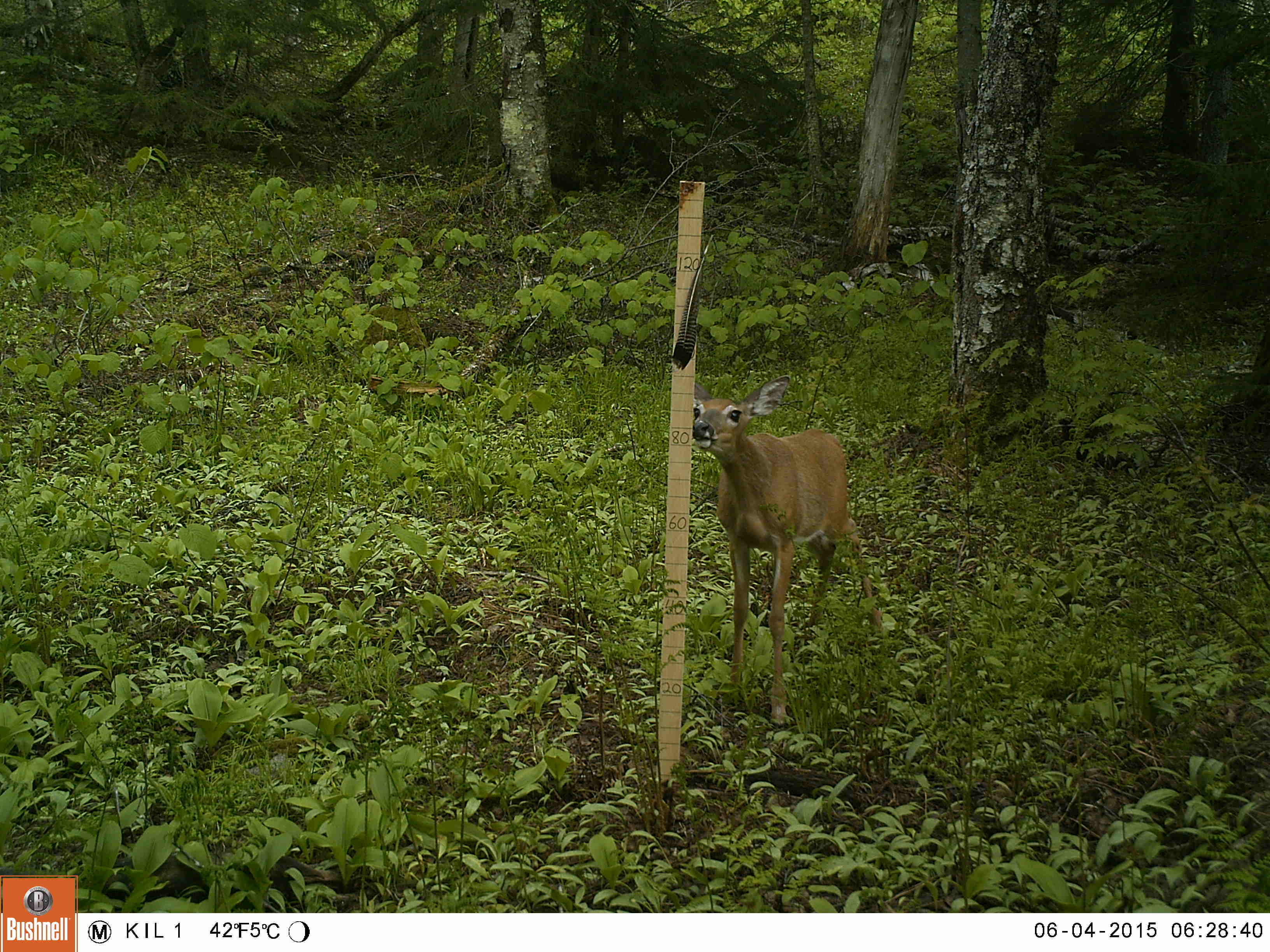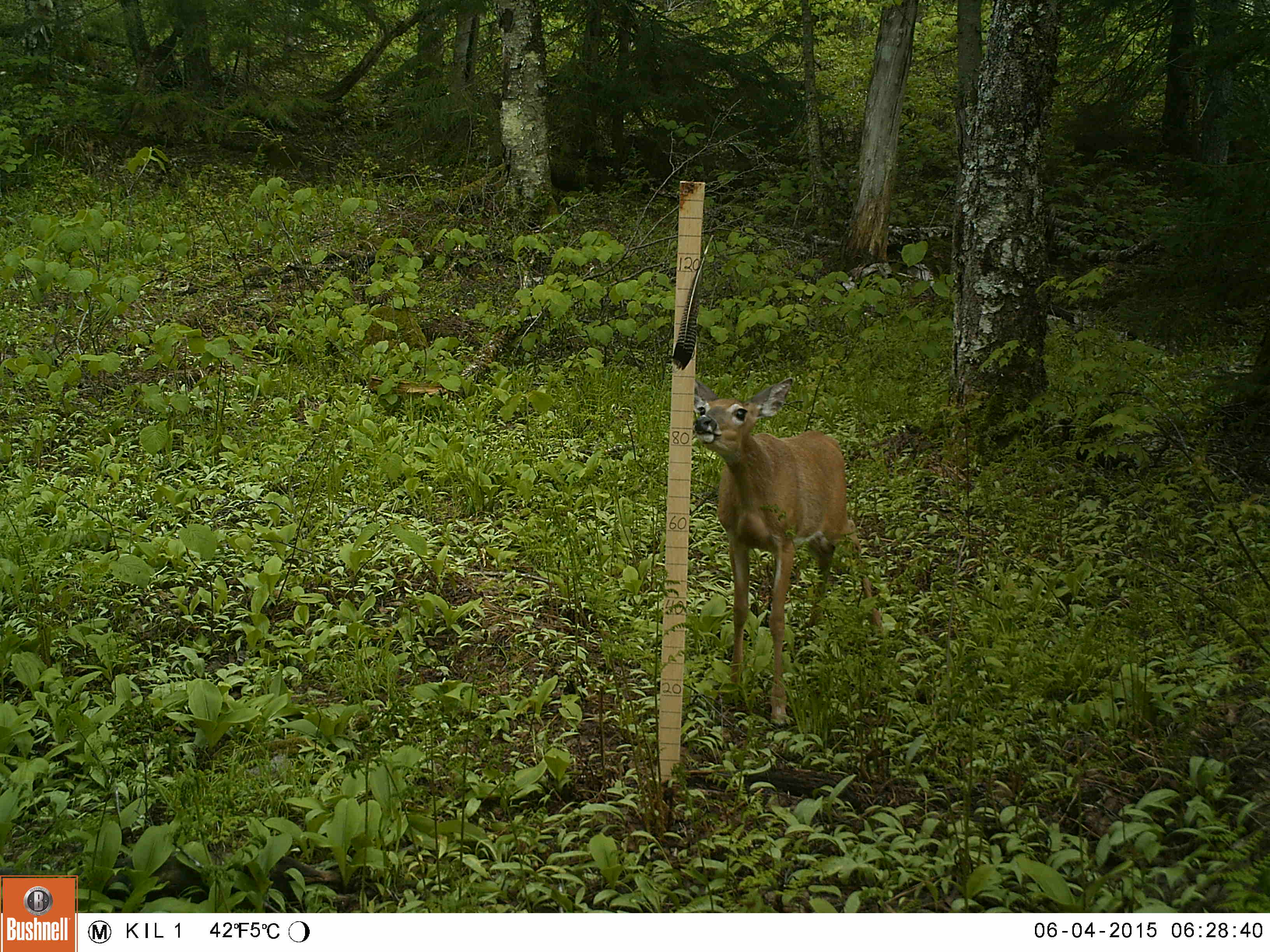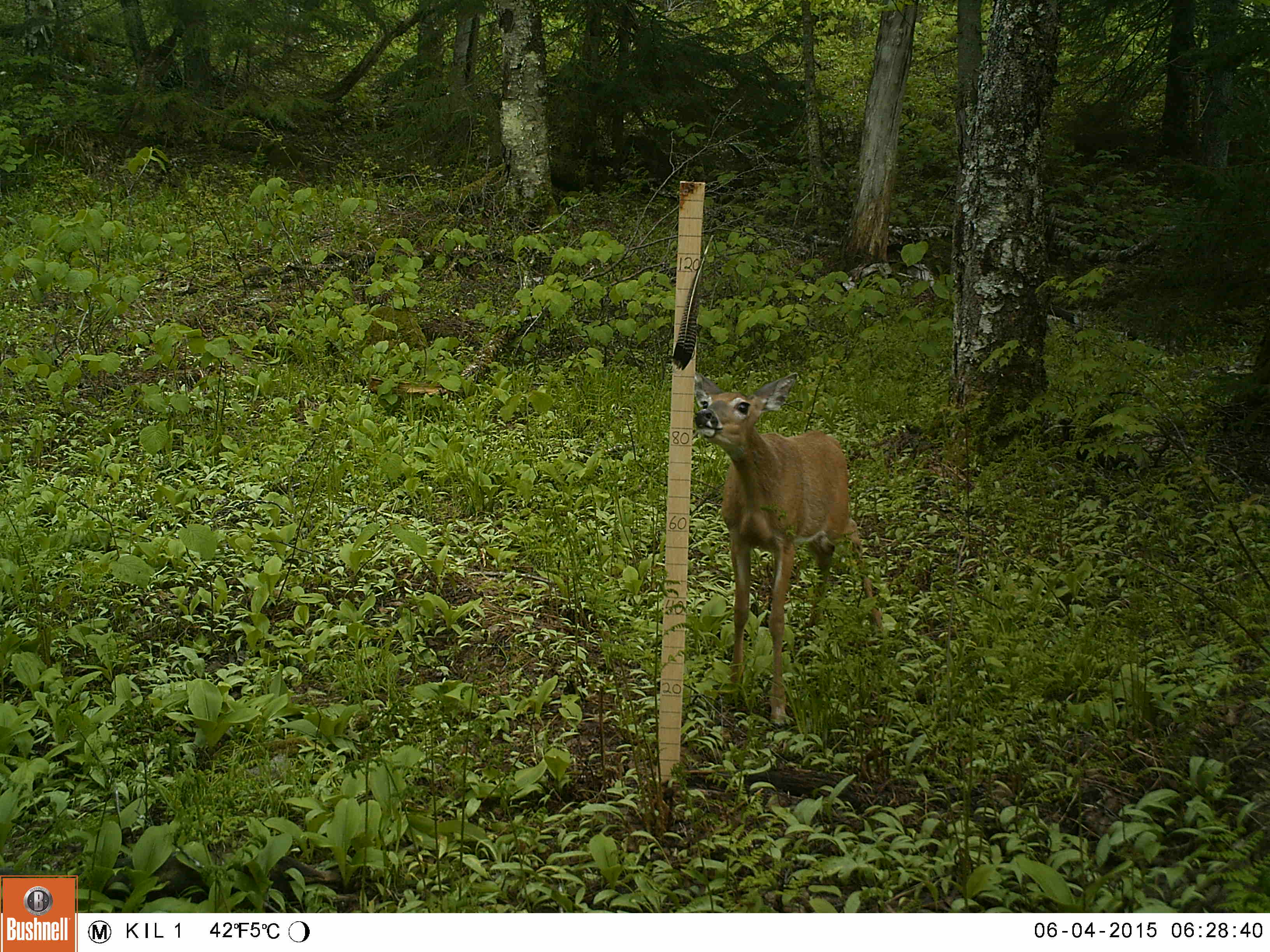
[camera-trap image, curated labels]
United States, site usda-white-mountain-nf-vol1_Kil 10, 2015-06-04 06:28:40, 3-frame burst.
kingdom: Animalia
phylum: Chordata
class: Mammalia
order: Artiodactyla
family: Cervidae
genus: Odocoileus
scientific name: Odocoileus virginianus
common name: white-tailed deer